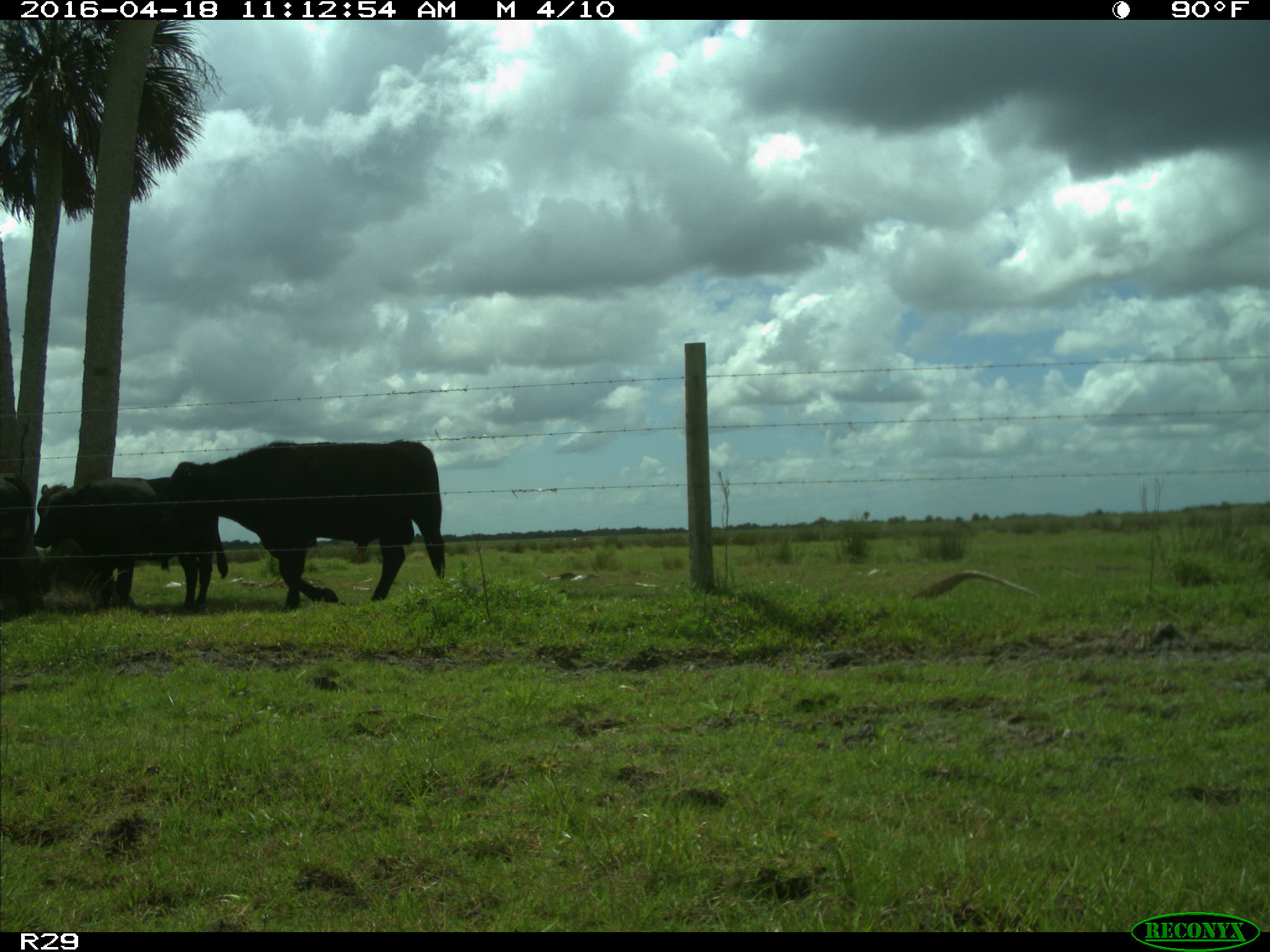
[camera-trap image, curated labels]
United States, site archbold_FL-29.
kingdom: Animalia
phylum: Chordata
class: Mammalia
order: Artiodactyla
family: Bovidae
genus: Bos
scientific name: Bos taurus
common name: domestic cow